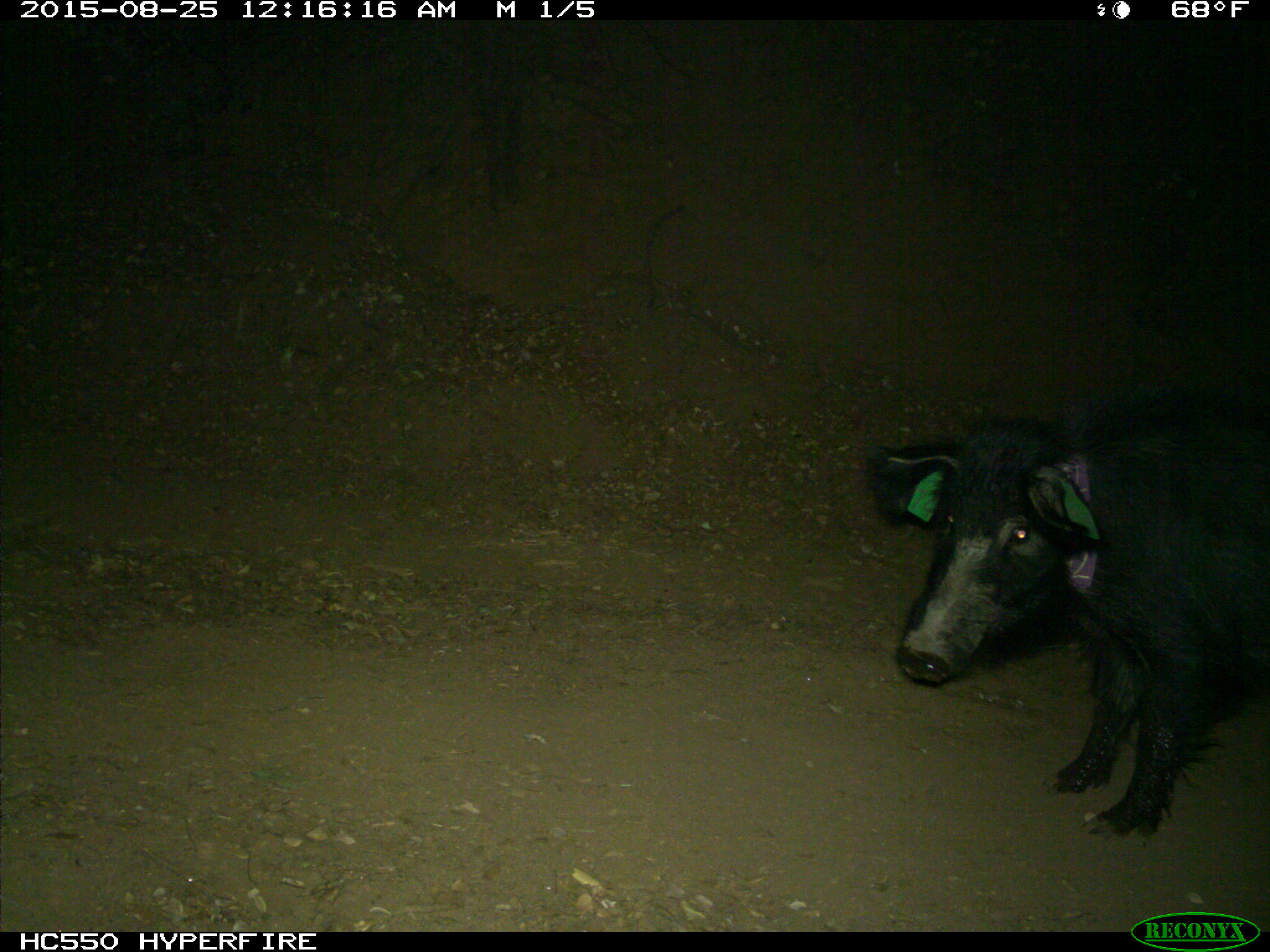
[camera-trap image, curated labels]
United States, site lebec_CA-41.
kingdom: Animalia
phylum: Chordata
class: Mammalia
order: Artiodactyla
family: Suidae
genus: Sus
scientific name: Sus scrofa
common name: wild boar